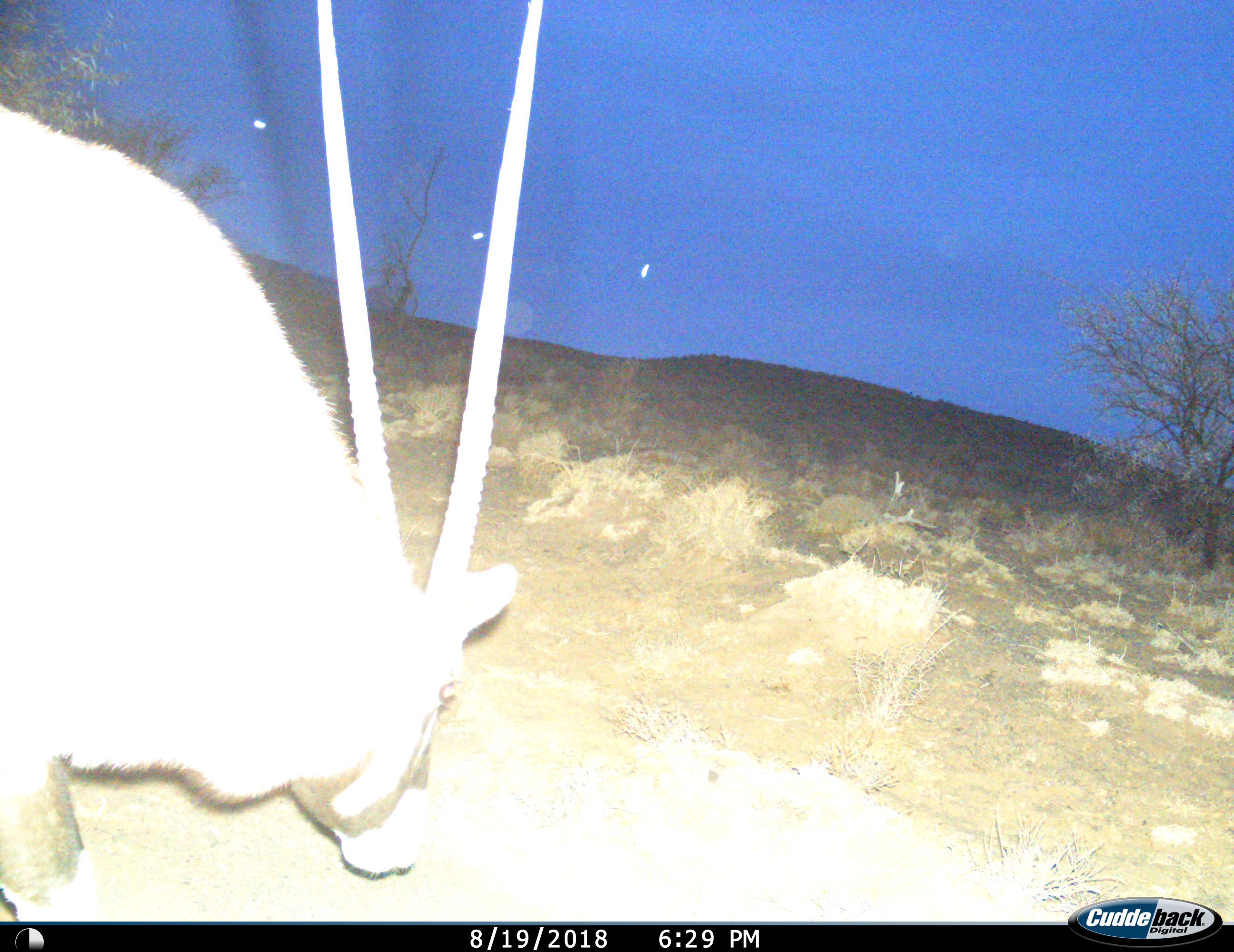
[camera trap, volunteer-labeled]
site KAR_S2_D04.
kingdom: Animalia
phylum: Chordata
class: Mammalia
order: Artiodactyla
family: Bovidae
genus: Oryx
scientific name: Oryx gazella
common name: gemsbok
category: oryx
Oryx (gemsbok) (Oryx gazella), count 1. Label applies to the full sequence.